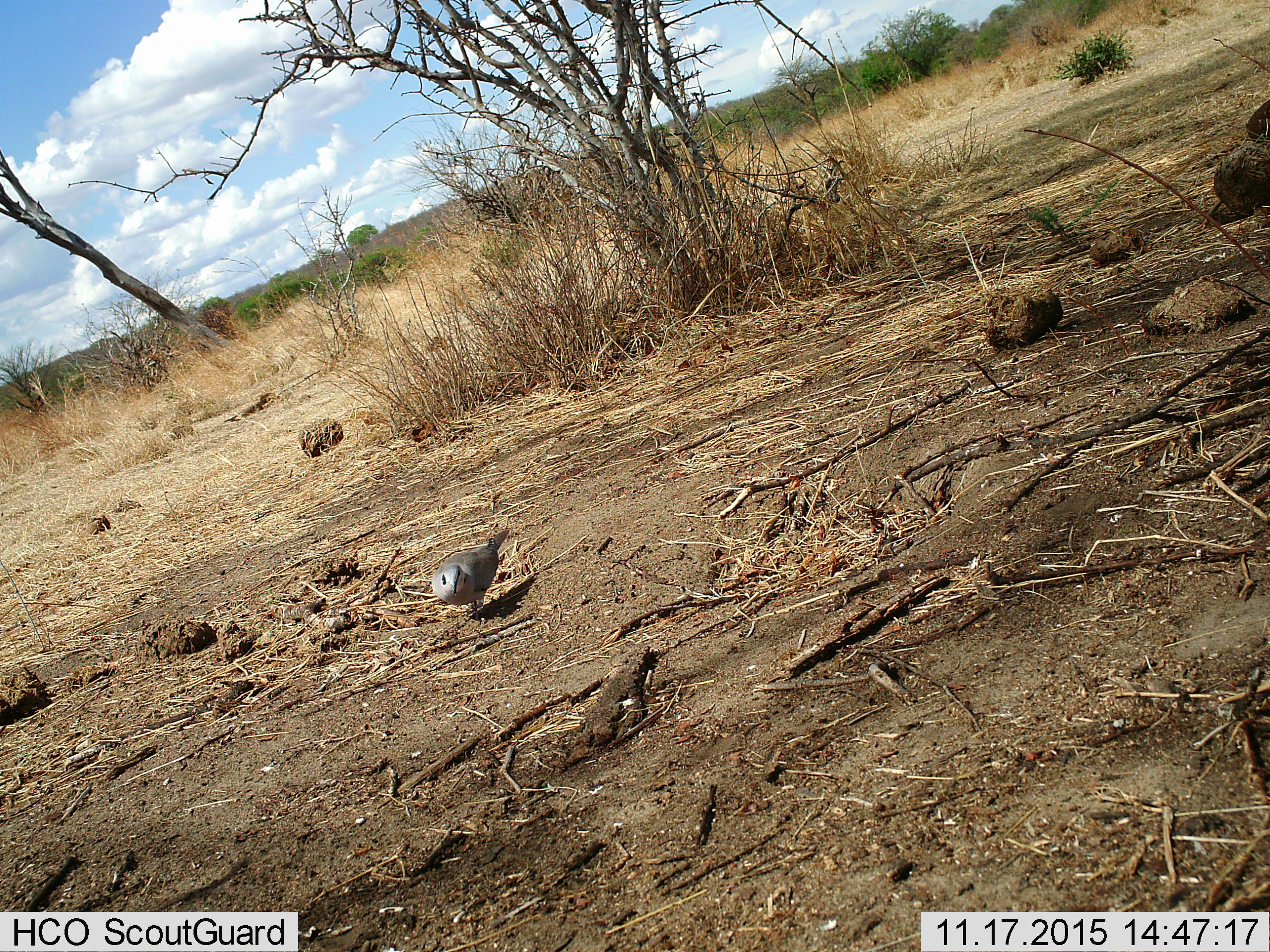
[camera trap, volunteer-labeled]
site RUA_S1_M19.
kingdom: Animalia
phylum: Chordata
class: Aves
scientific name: Aves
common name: bird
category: birdother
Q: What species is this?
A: Birdother (bird) (Aves).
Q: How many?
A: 1.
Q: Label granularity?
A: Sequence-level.